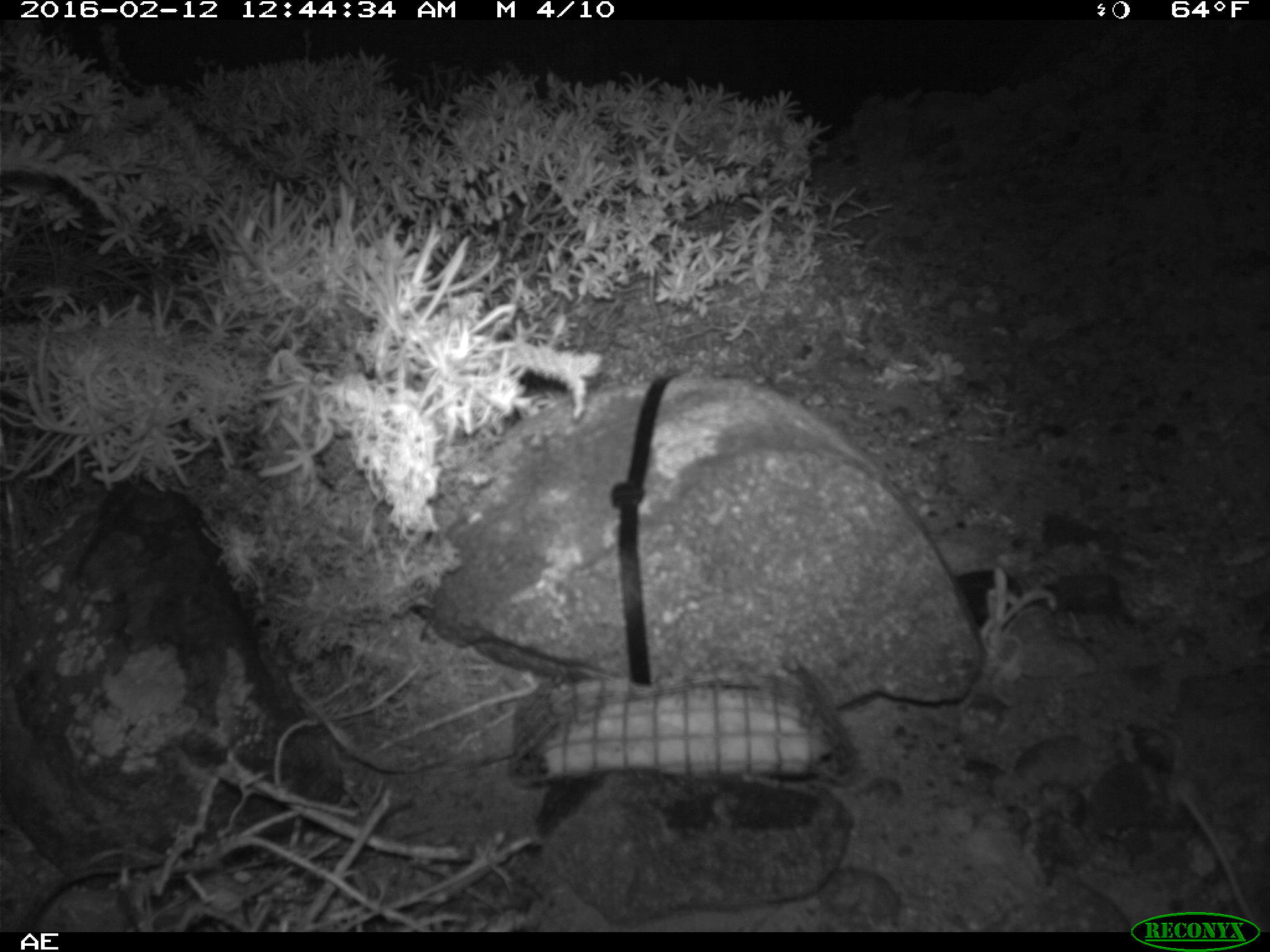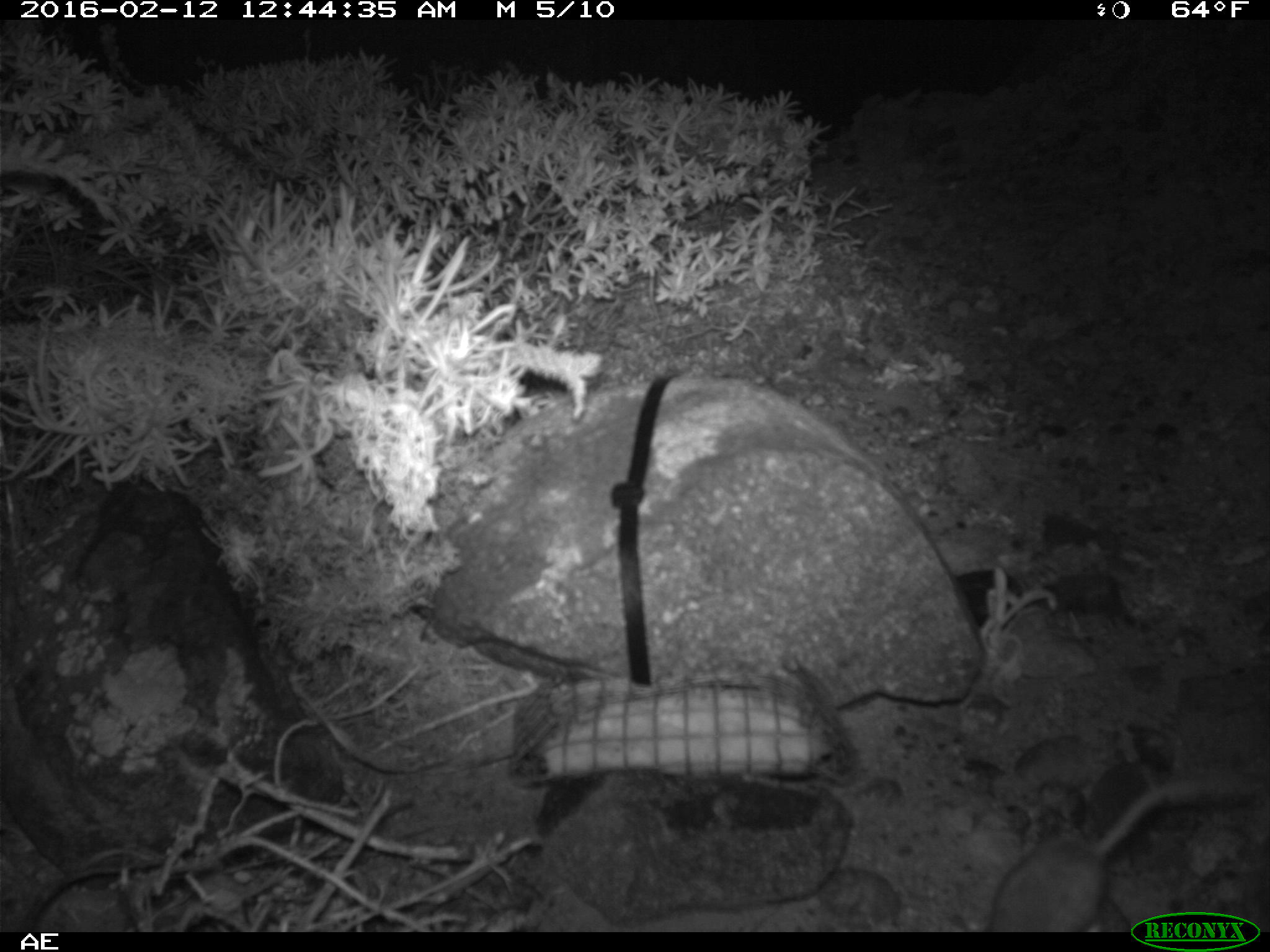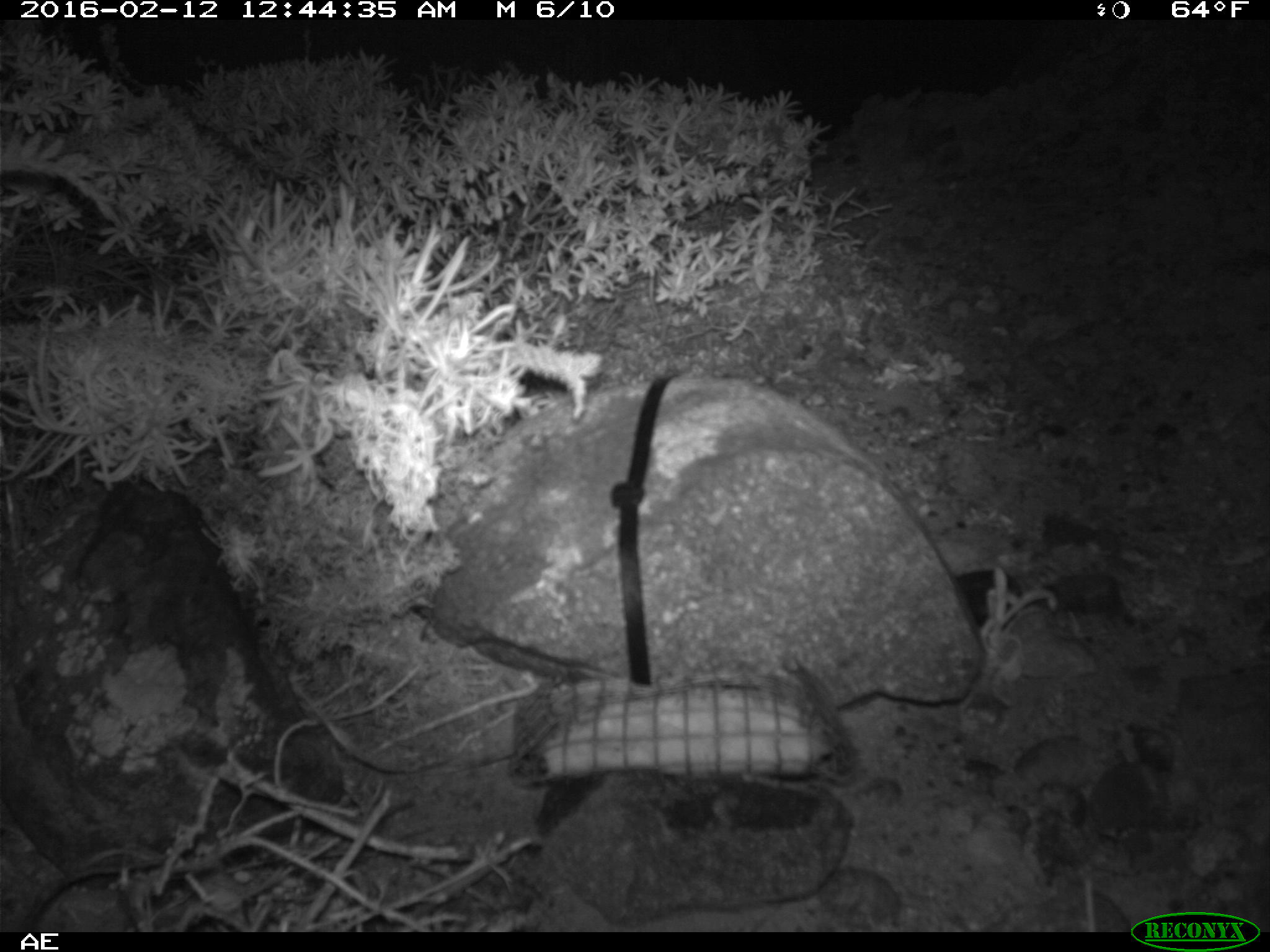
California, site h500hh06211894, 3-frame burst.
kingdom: Animalia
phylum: Chordata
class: Mammalia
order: Rodentia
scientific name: Rodentia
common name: rodent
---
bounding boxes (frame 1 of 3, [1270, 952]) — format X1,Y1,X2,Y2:
rodent: 1176,783,1263,931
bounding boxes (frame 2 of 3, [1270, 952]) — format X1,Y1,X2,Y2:
rodent: 985,767,1233,933